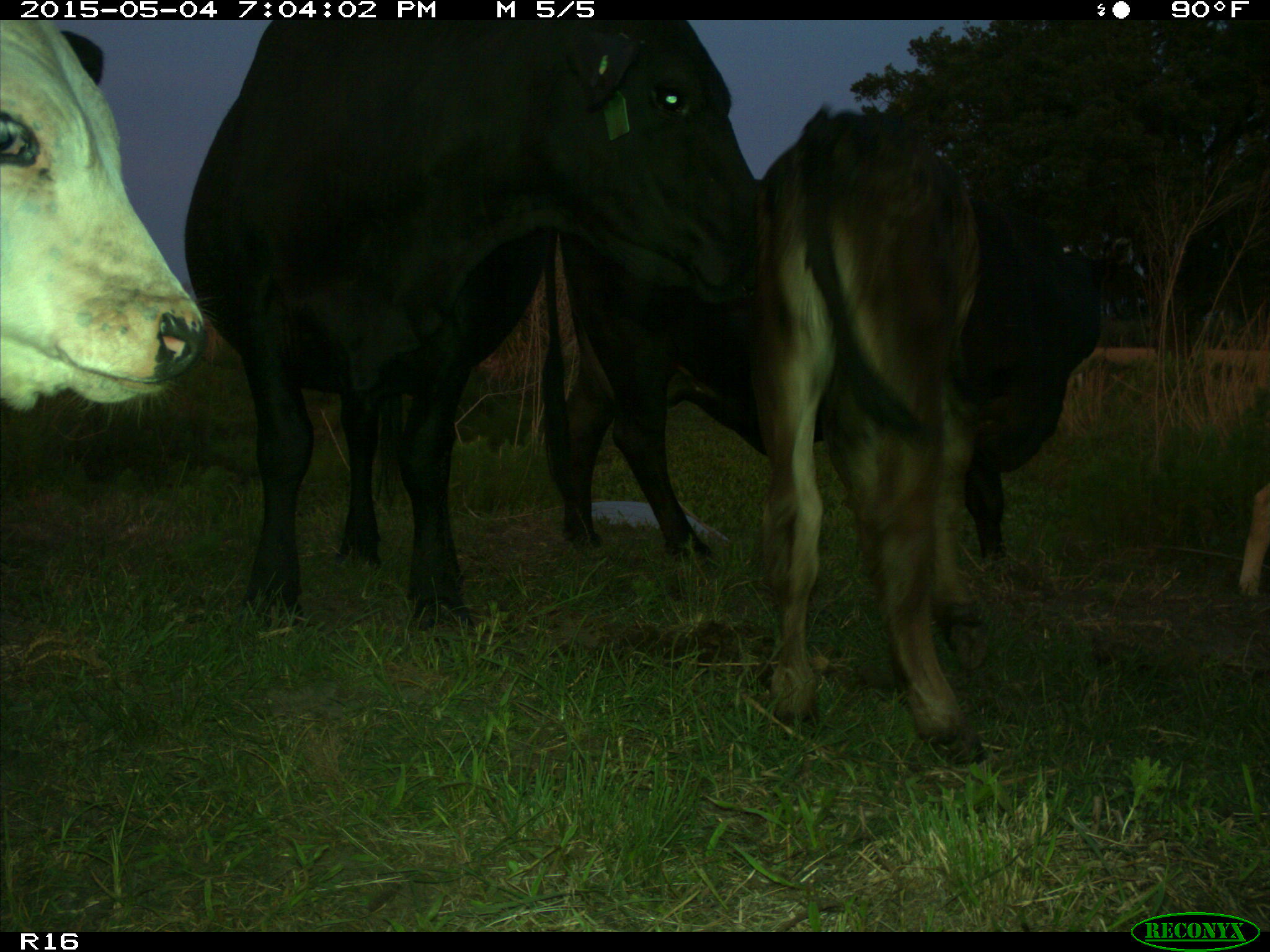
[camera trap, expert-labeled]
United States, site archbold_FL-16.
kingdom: Animalia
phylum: Chordata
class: Mammalia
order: Artiodactyla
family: Bovidae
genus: Bos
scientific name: Bos taurus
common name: domestic cow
Bos taurus (domestic cow).